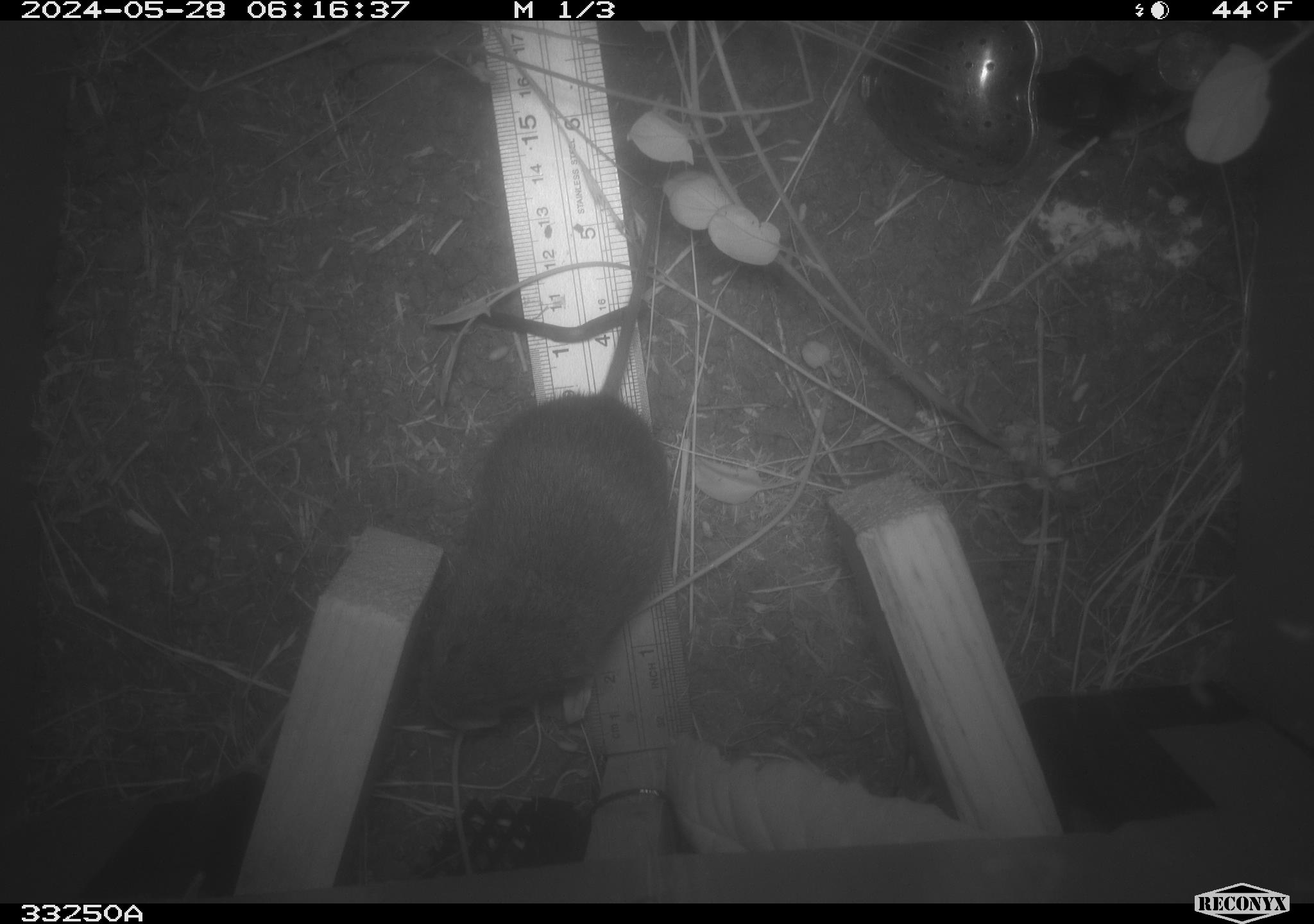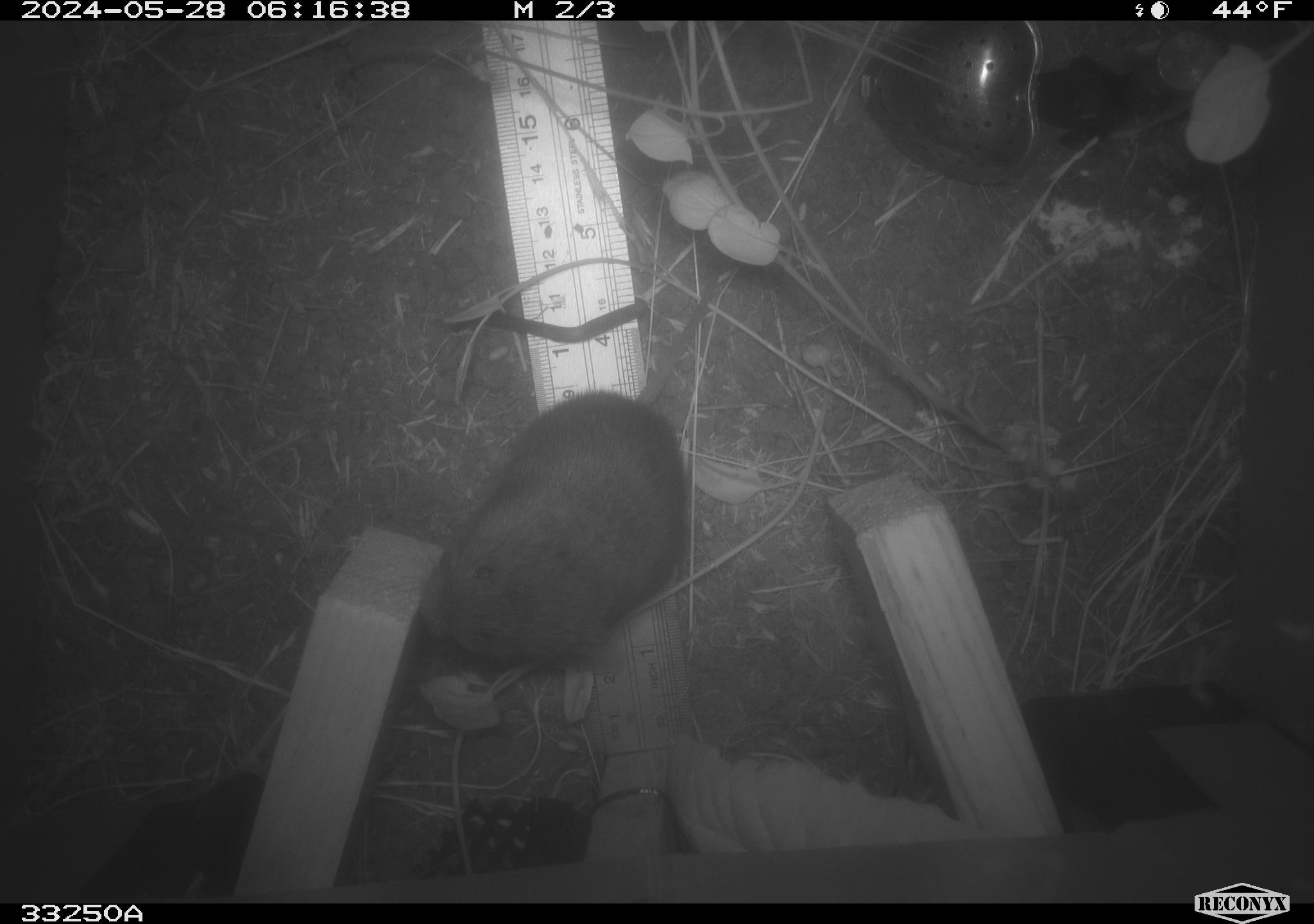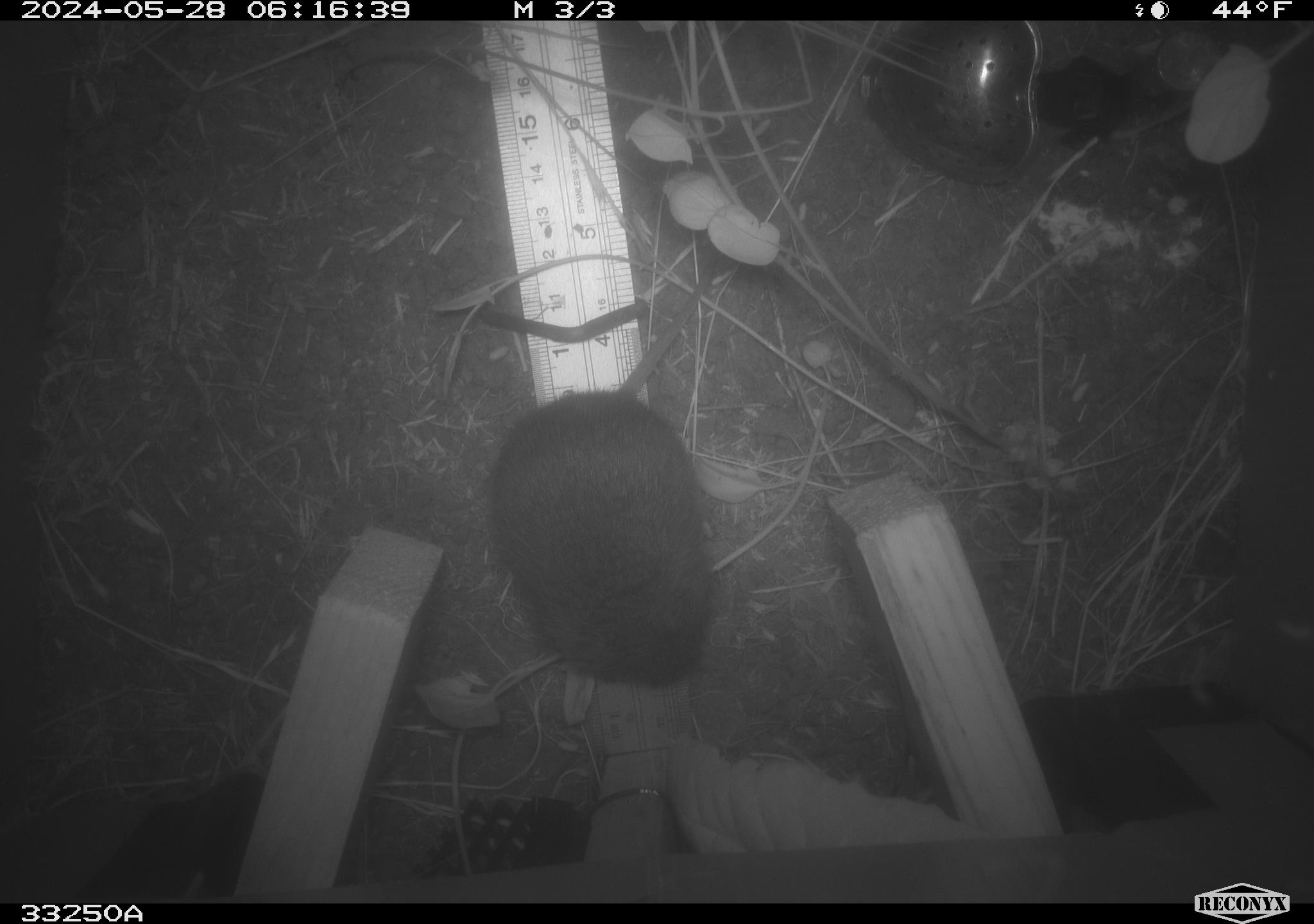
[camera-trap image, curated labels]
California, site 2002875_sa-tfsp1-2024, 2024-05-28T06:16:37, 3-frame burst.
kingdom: Animalia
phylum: Chordata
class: Mammalia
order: Rodentia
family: Cricetidae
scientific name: Arvicolinae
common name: voles, lemmings, and muskrats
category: arvicolinae subfamily